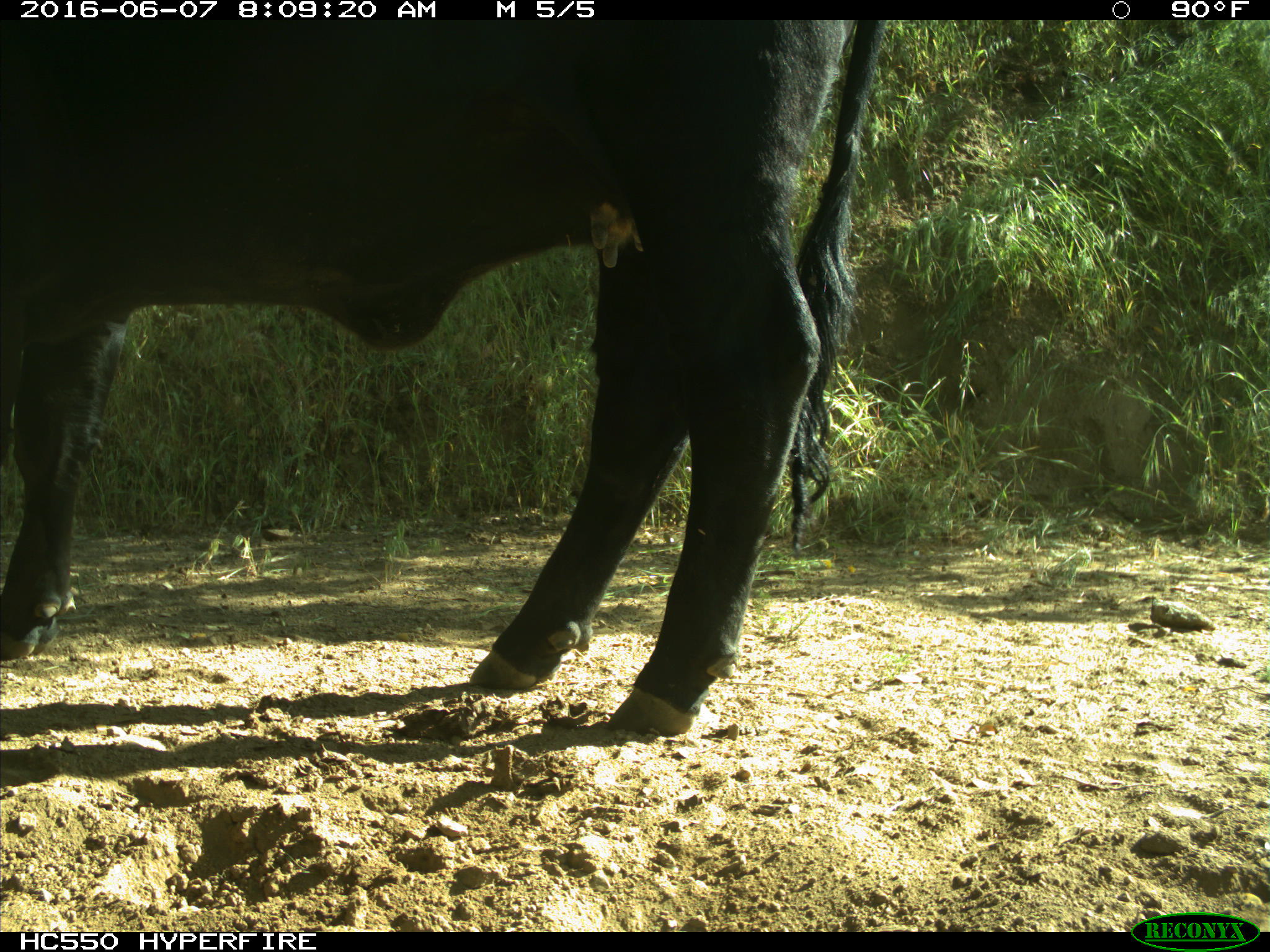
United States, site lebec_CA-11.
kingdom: Animalia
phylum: Chordata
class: Mammalia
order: Artiodactyla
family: Bovidae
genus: Bos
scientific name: Bos taurus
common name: domestic cow